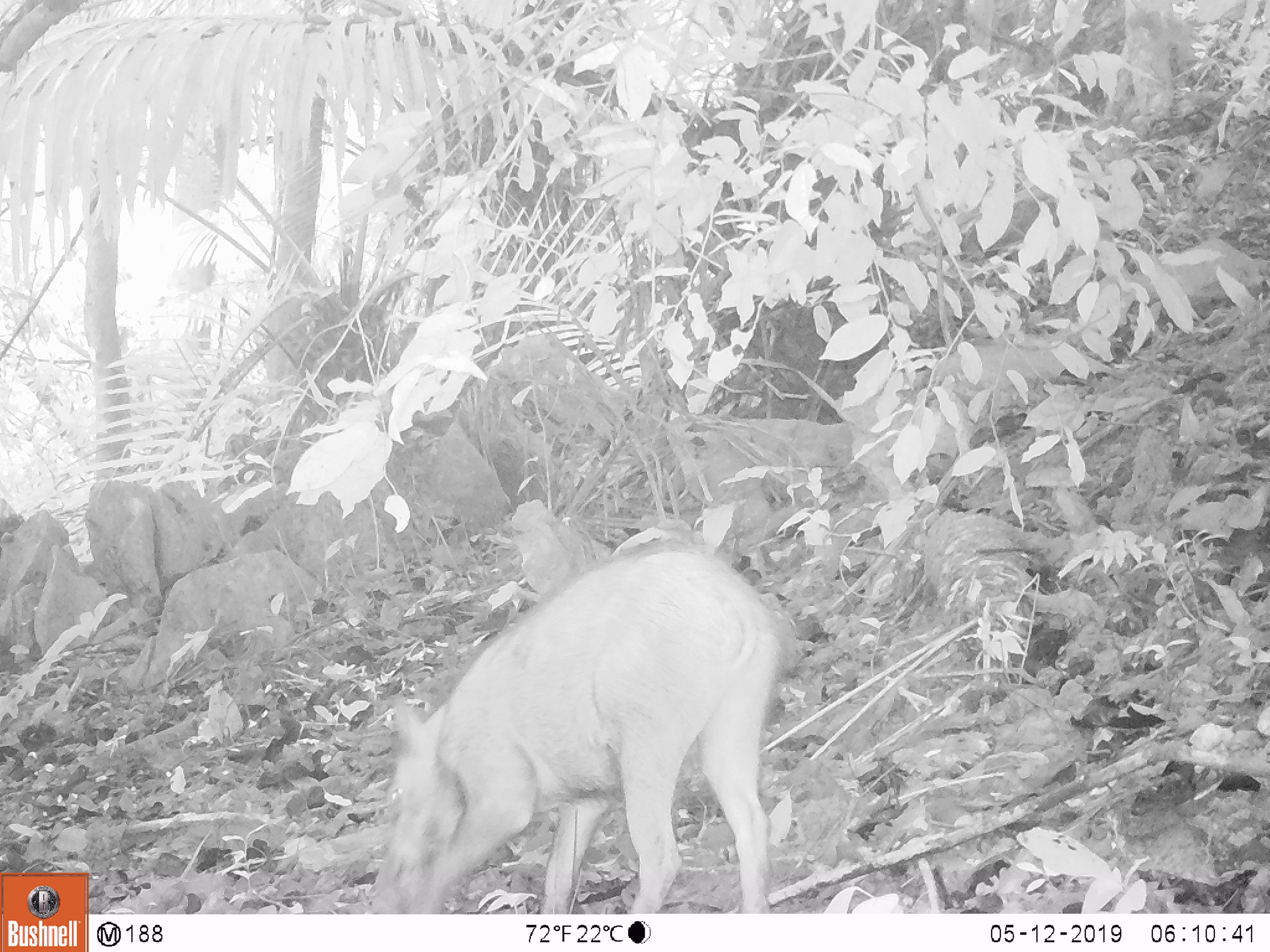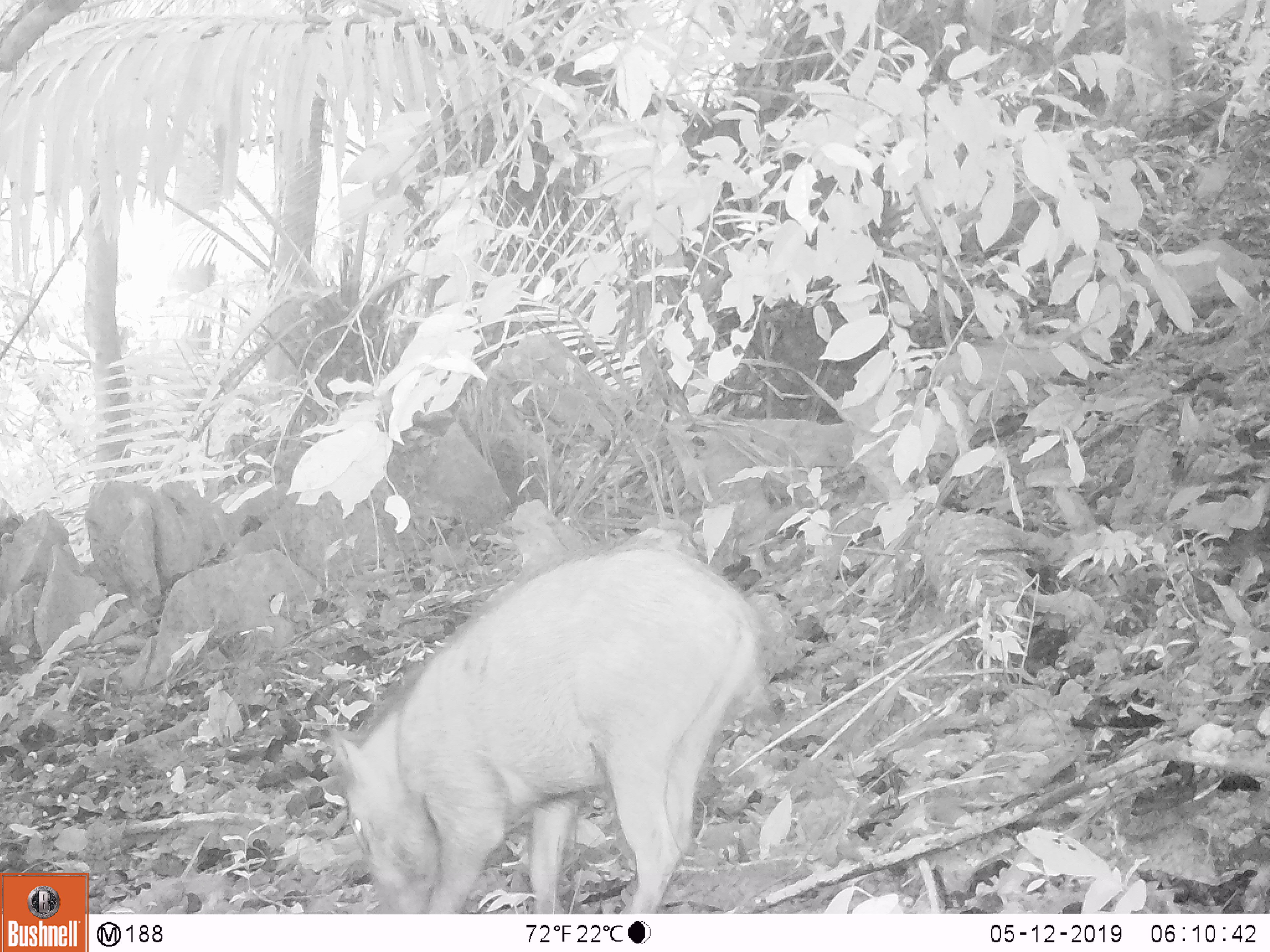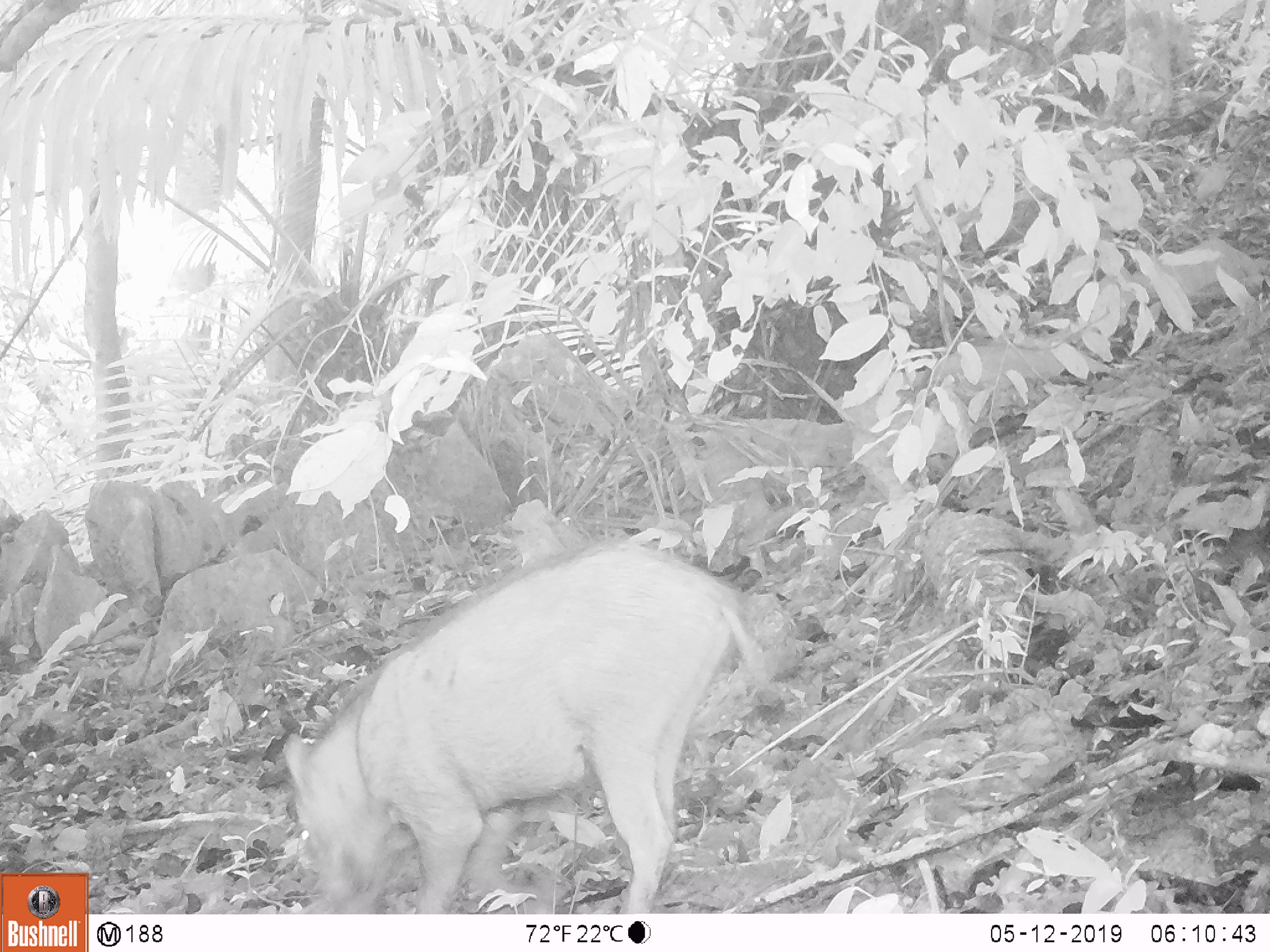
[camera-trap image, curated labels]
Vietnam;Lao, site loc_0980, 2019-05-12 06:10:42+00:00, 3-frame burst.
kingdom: Animalia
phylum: Chordata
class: Mammalia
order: Artiodactyla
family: Suidae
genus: Sus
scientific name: Sus scrofa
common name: eurasian wild pig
Eurasian wild pig (Sus scrofa). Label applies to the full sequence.